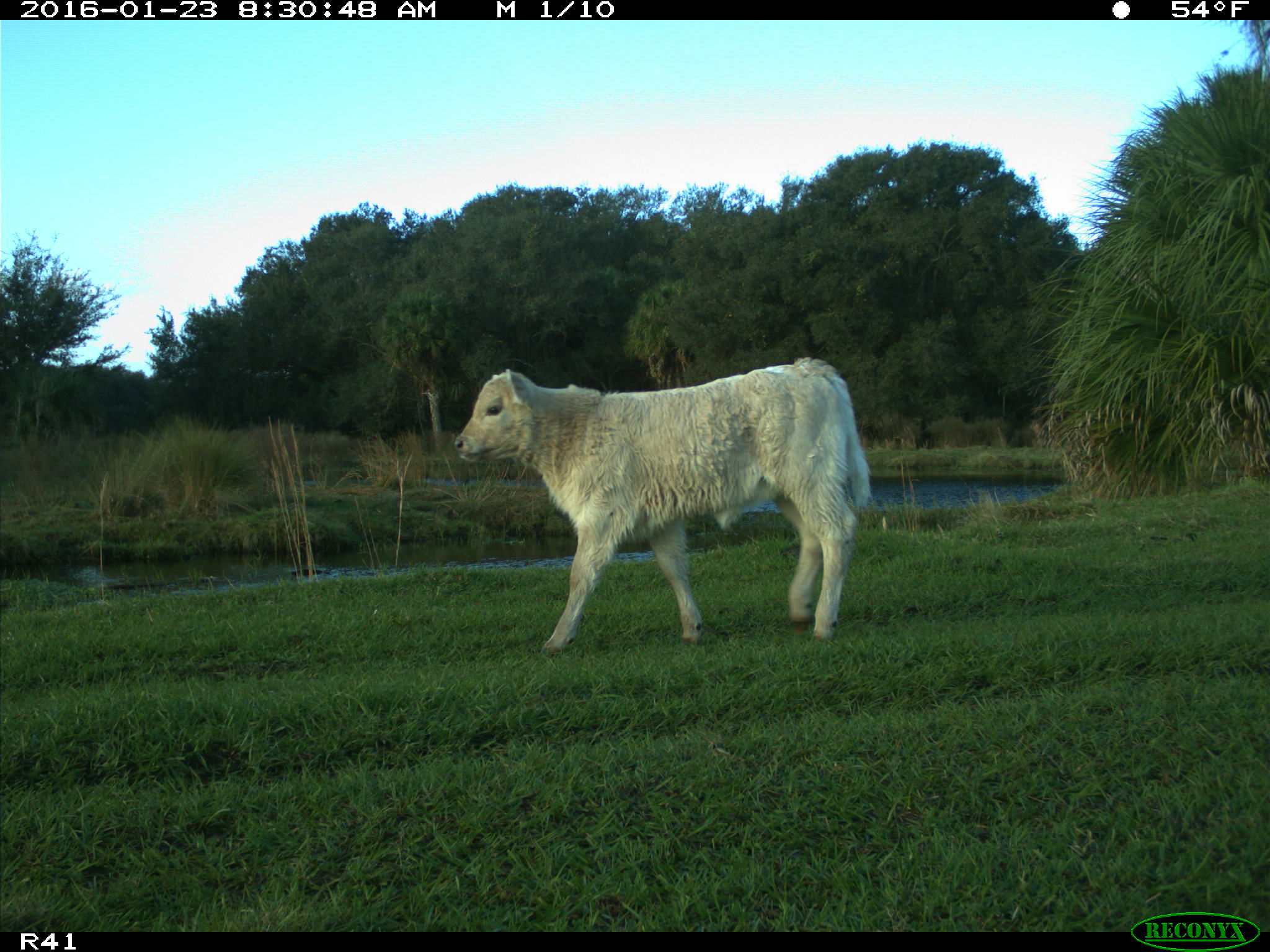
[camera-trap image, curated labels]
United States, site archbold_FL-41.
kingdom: Animalia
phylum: Chordata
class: Mammalia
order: Artiodactyla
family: Bovidae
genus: Bos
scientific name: Bos taurus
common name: domestic cow